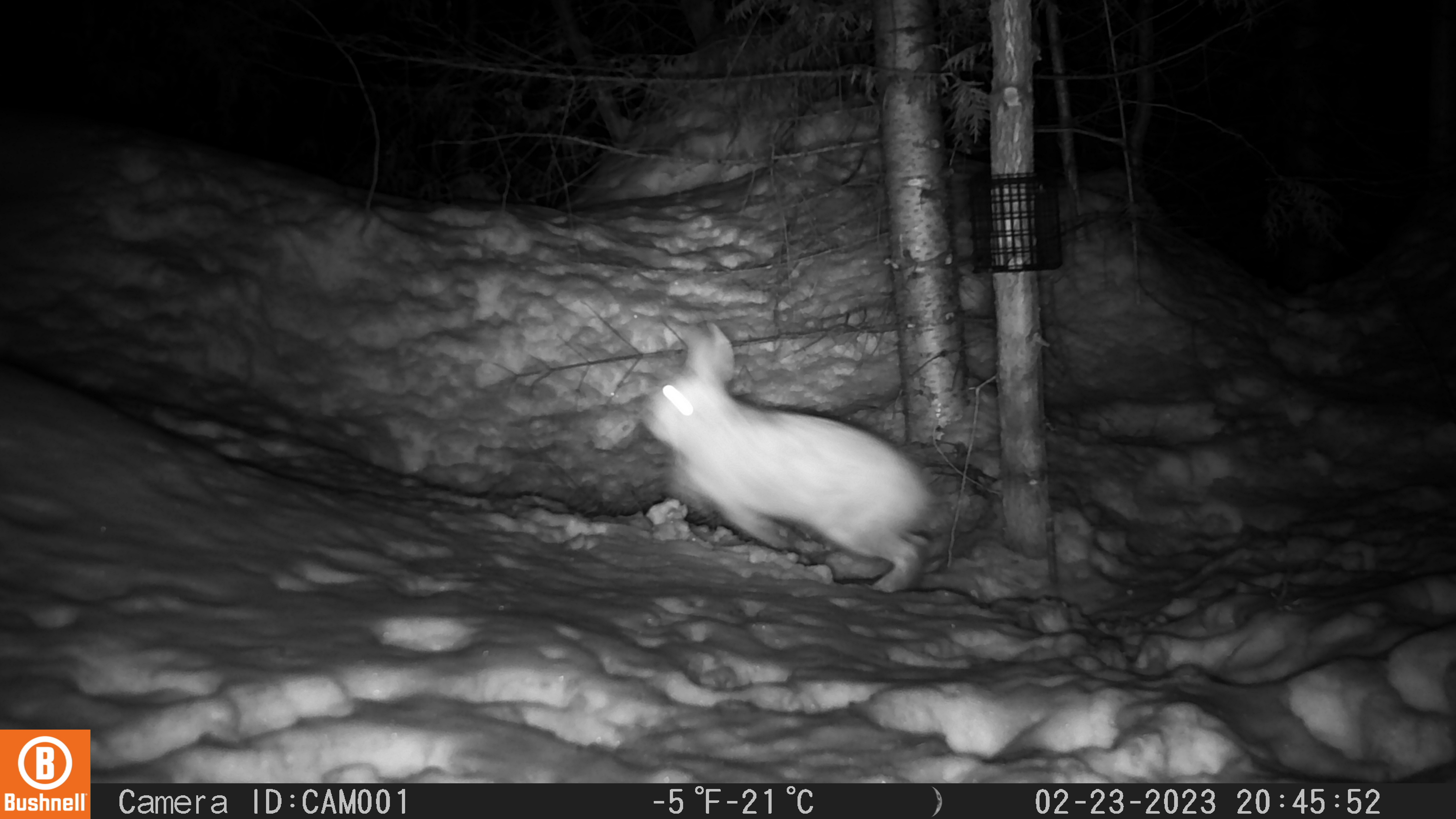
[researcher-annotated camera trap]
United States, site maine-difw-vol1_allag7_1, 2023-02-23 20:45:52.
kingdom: Animalia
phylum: Chordata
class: Mammalia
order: Lagomorpha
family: Leporidae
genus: Lepus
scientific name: Lepus americanus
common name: snowshoe hare